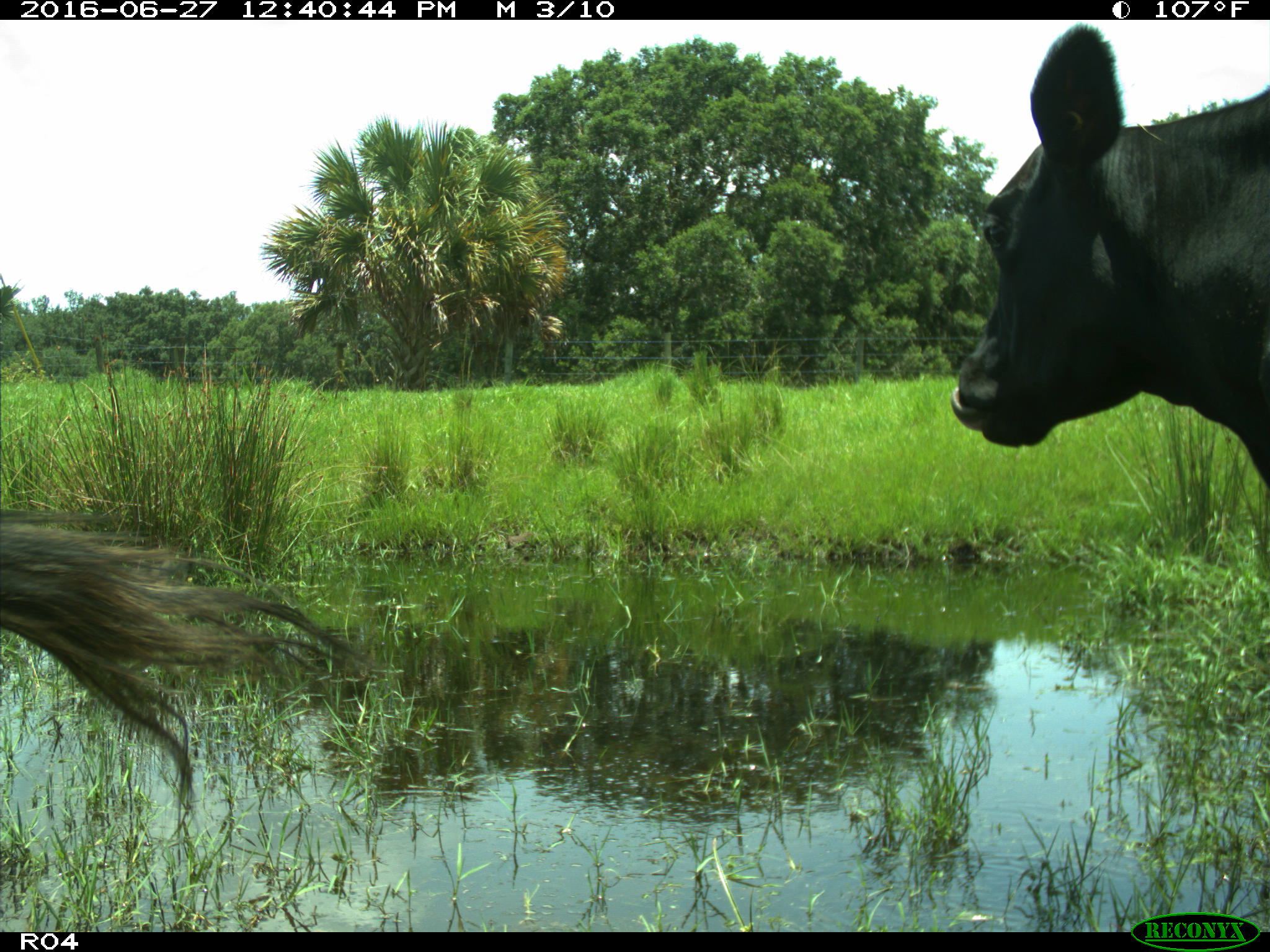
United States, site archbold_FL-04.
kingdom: Animalia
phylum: Chordata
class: Mammalia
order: Artiodactyla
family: Bovidae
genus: Bos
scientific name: Bos taurus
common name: domestic cow